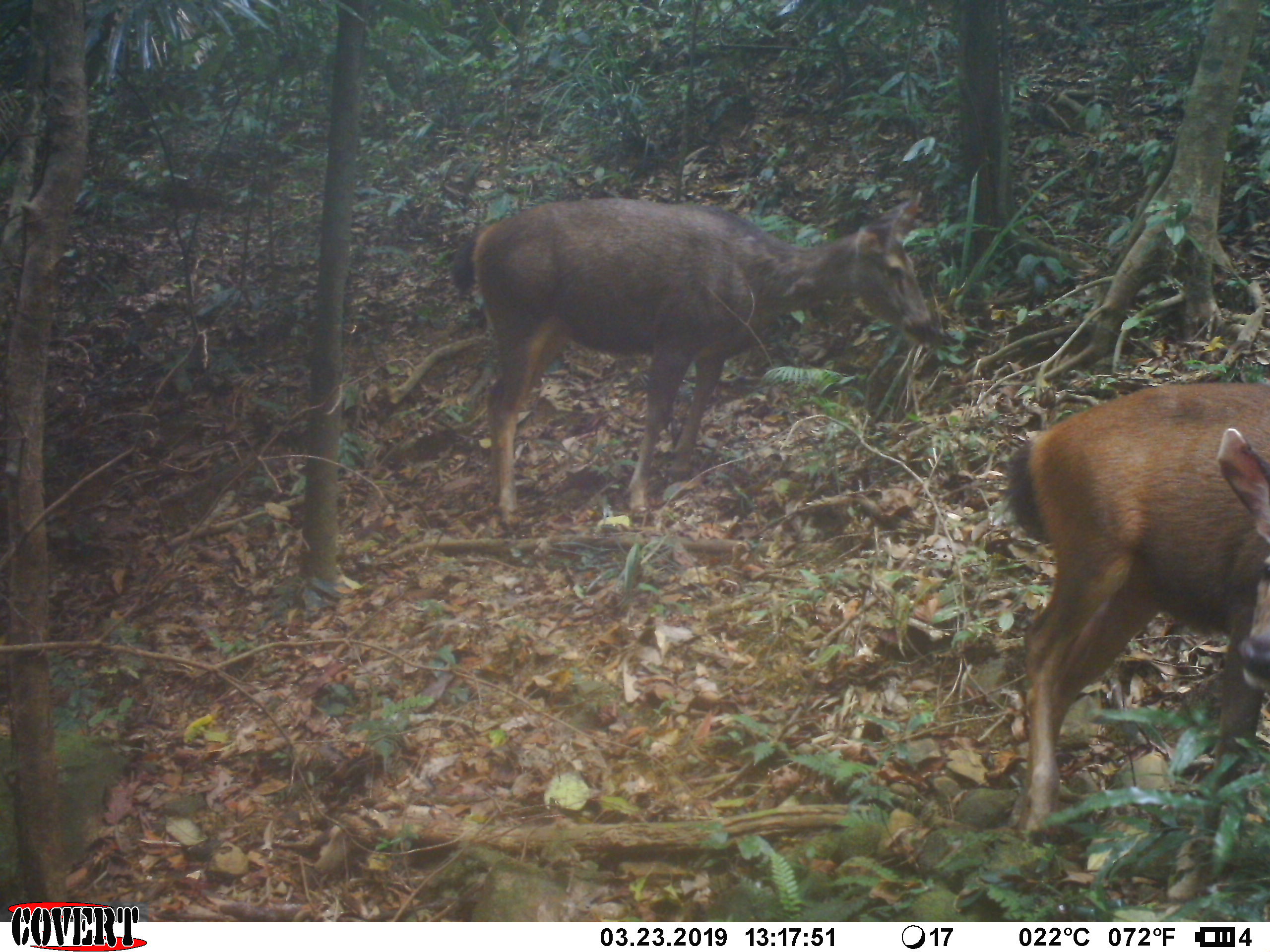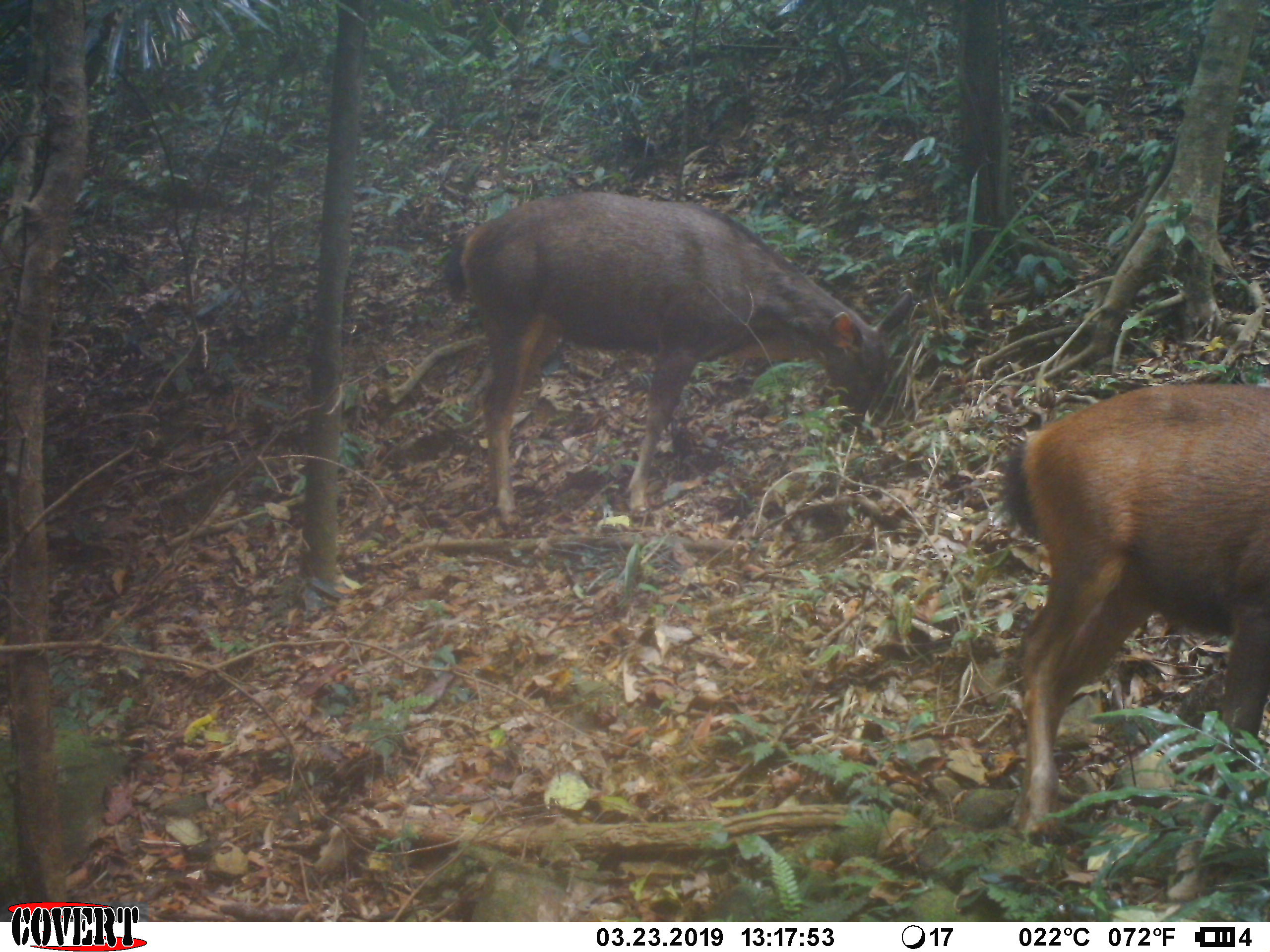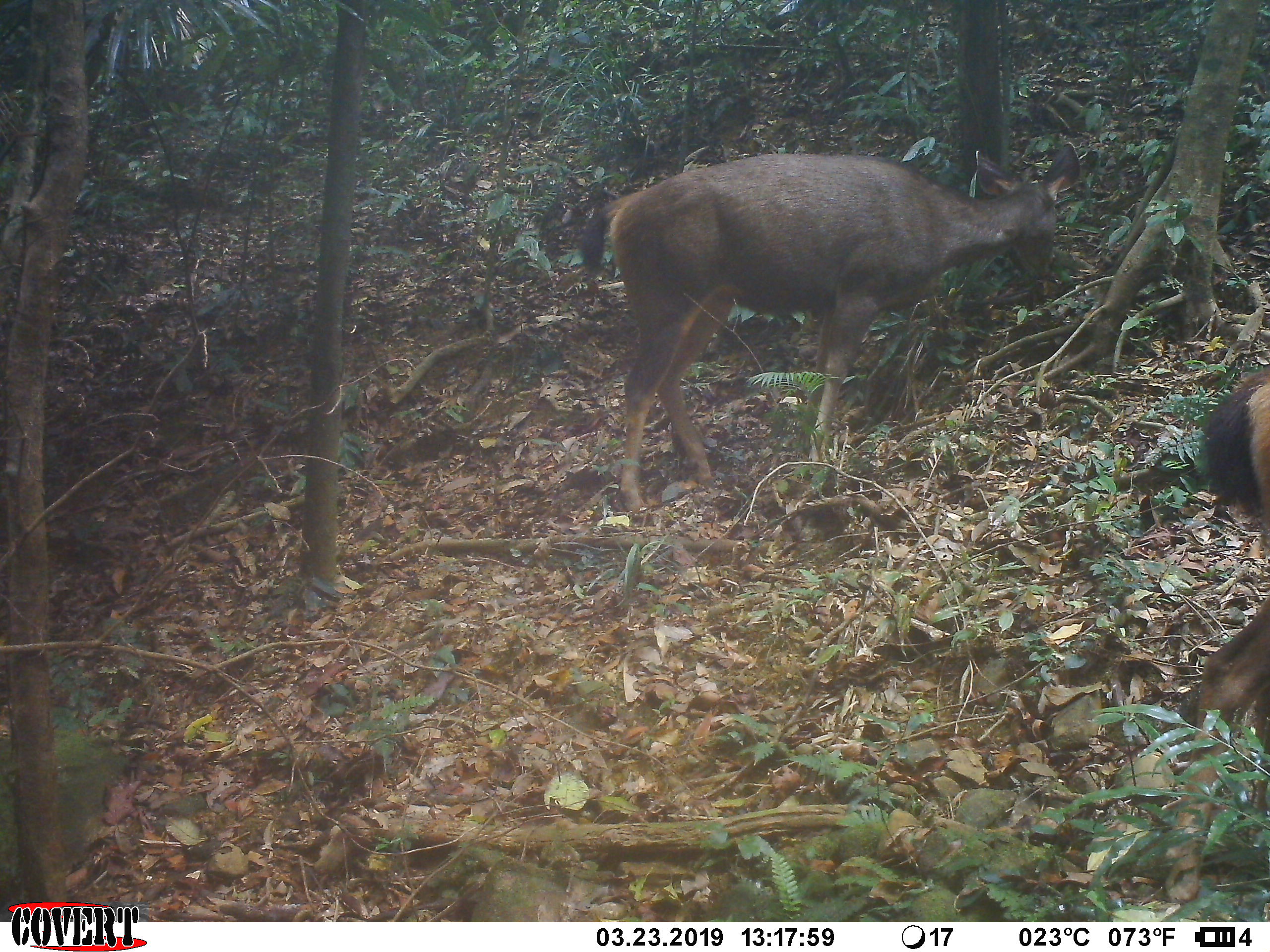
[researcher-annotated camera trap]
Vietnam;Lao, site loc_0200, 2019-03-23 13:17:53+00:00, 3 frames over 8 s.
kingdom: Animalia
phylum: Chordata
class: Mammalia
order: Artiodactyla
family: Cervidae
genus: Rusa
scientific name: Rusa unicolor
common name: sambar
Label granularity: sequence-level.